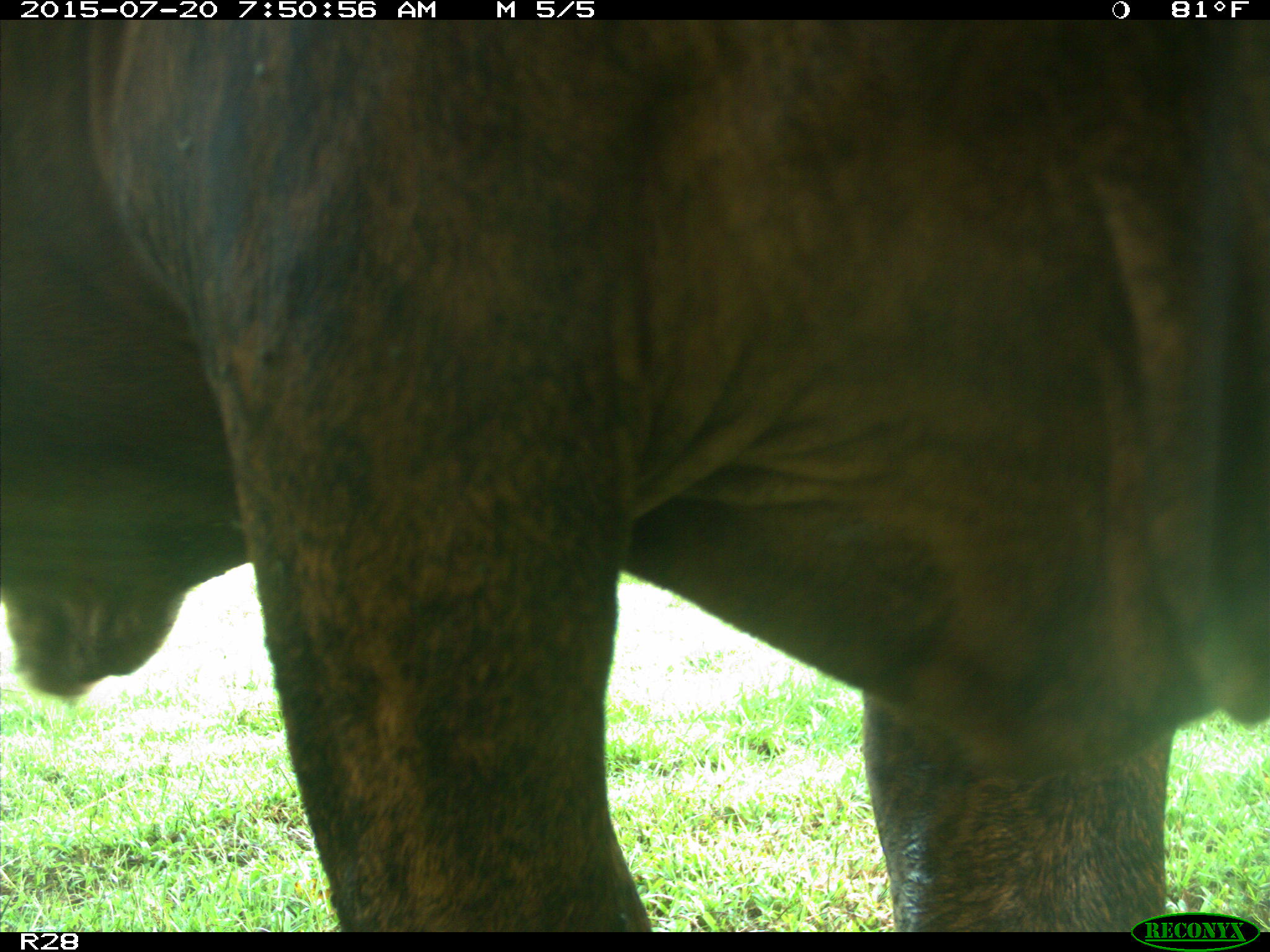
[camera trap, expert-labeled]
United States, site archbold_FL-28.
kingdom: Animalia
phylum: Chordata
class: Mammalia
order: Artiodactyla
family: Bovidae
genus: Bos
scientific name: Bos taurus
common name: domestic cow